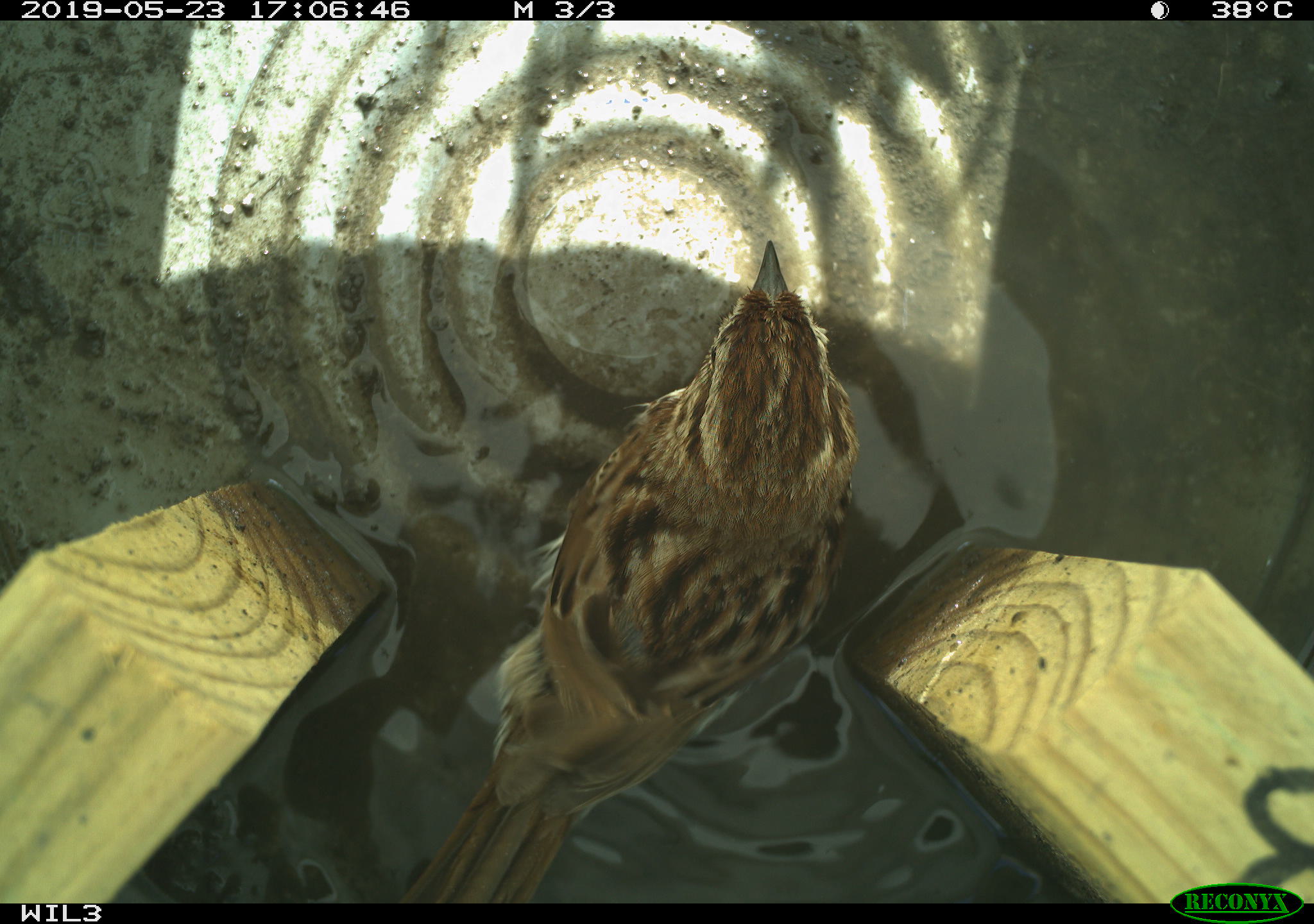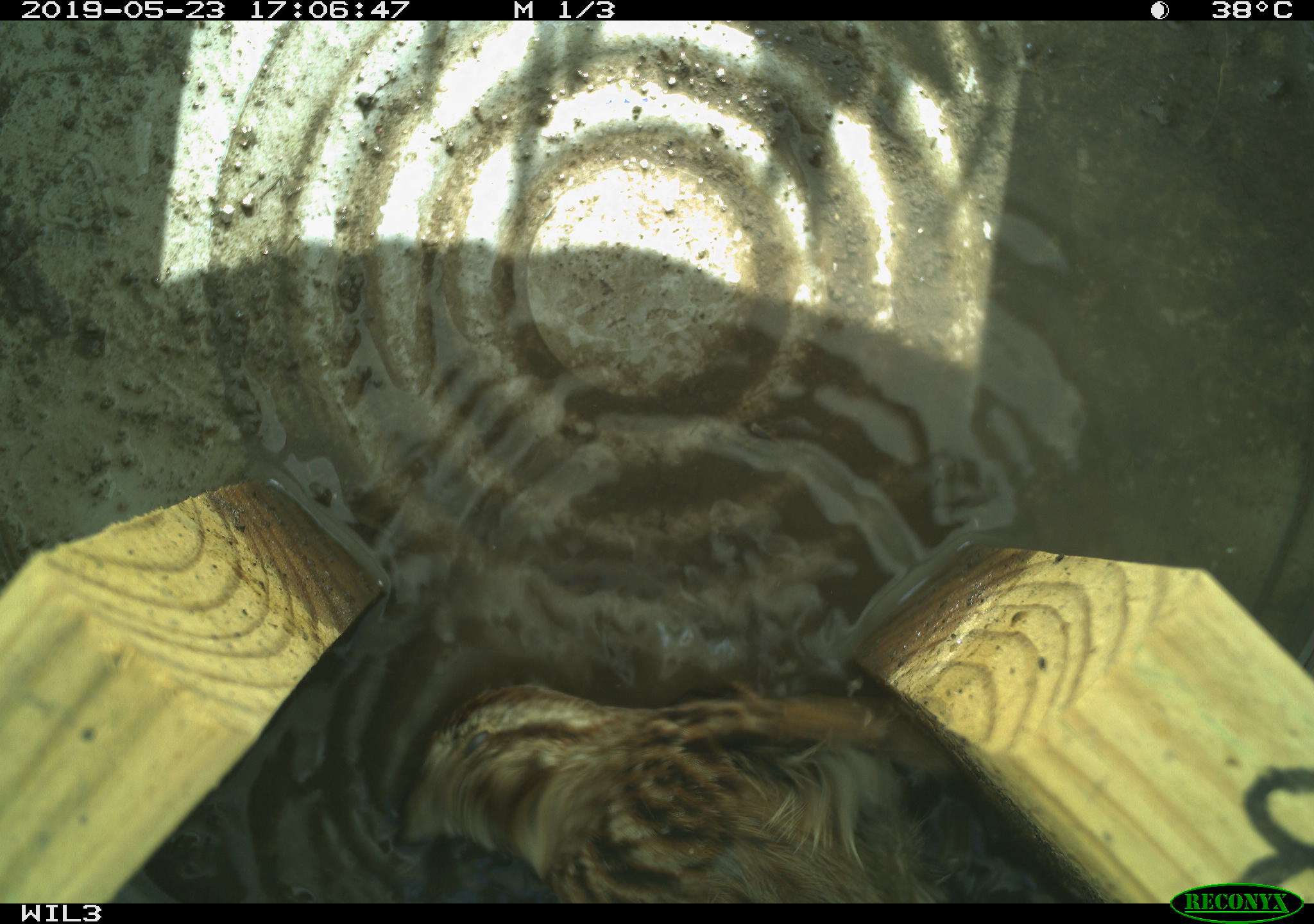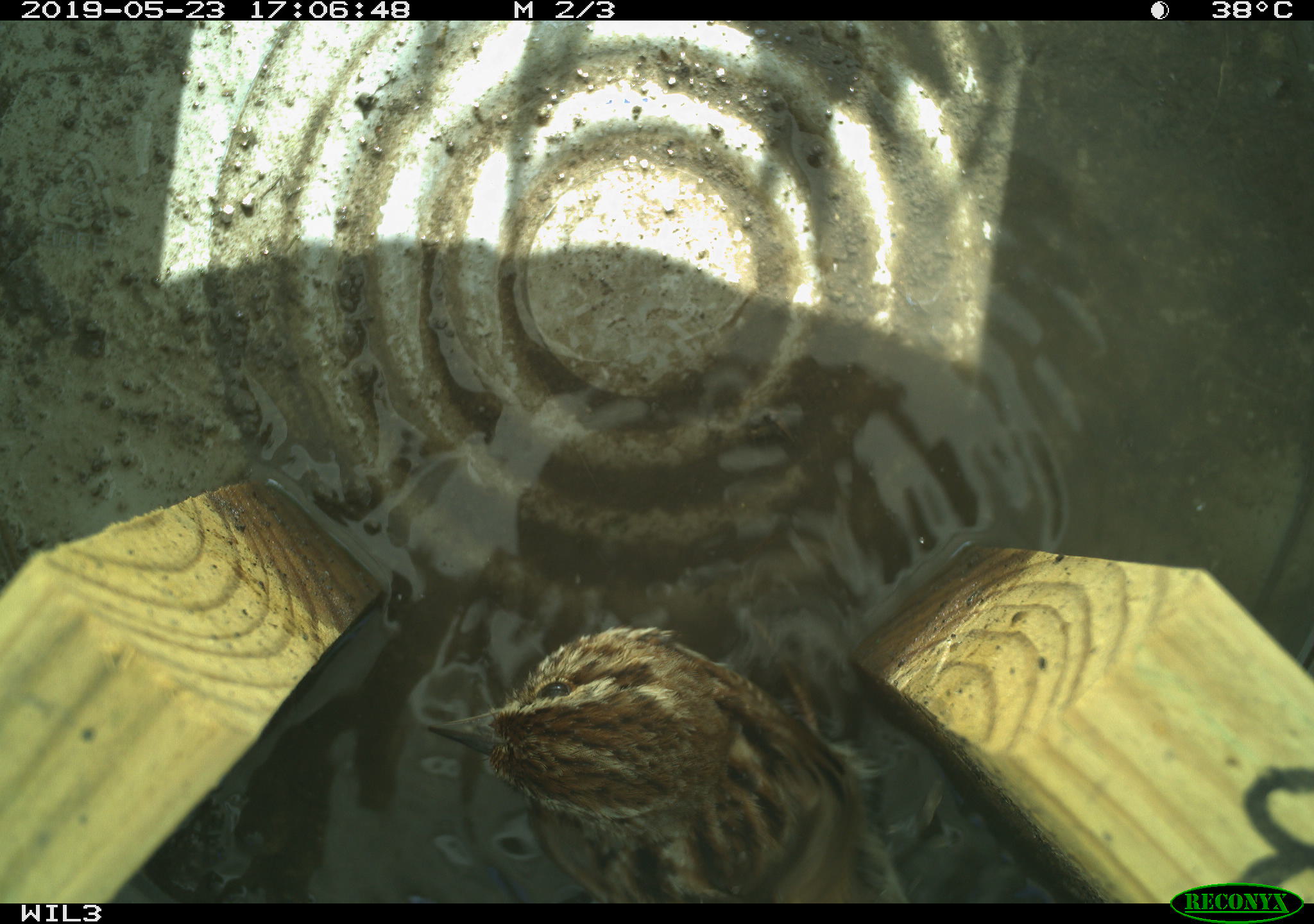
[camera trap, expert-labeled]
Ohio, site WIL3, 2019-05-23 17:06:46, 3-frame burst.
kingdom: Animalia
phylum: Chordata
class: Aves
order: Passeriformes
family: Passerellidae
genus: Melospiza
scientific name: Melospiza melodia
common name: song sparrow